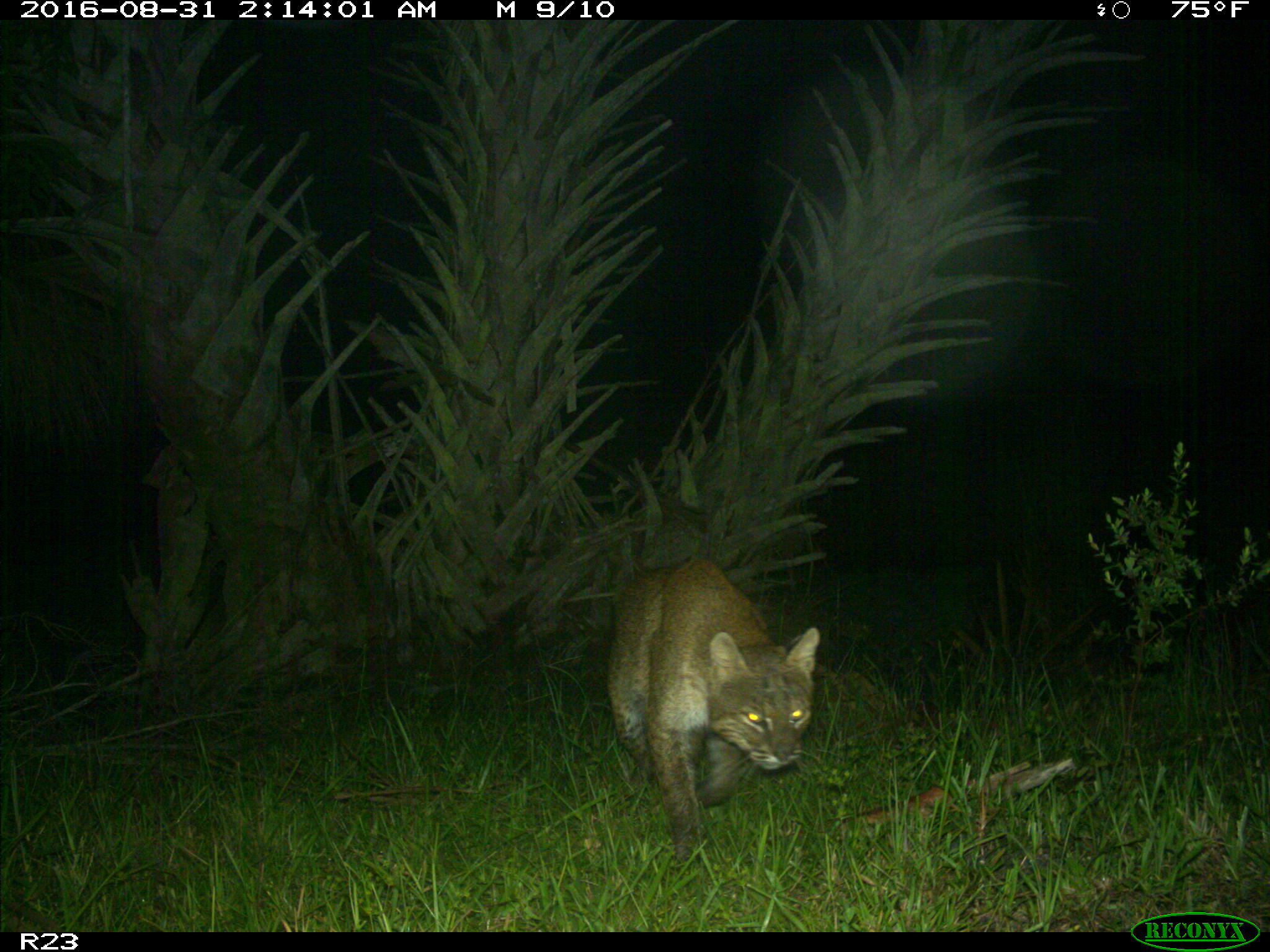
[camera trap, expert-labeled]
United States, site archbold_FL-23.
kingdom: Animalia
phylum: Chordata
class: Mammalia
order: Carnivora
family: Felidae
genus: Lynx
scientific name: Lynx rufus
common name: bobcat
Lynx rufus (bobcat).